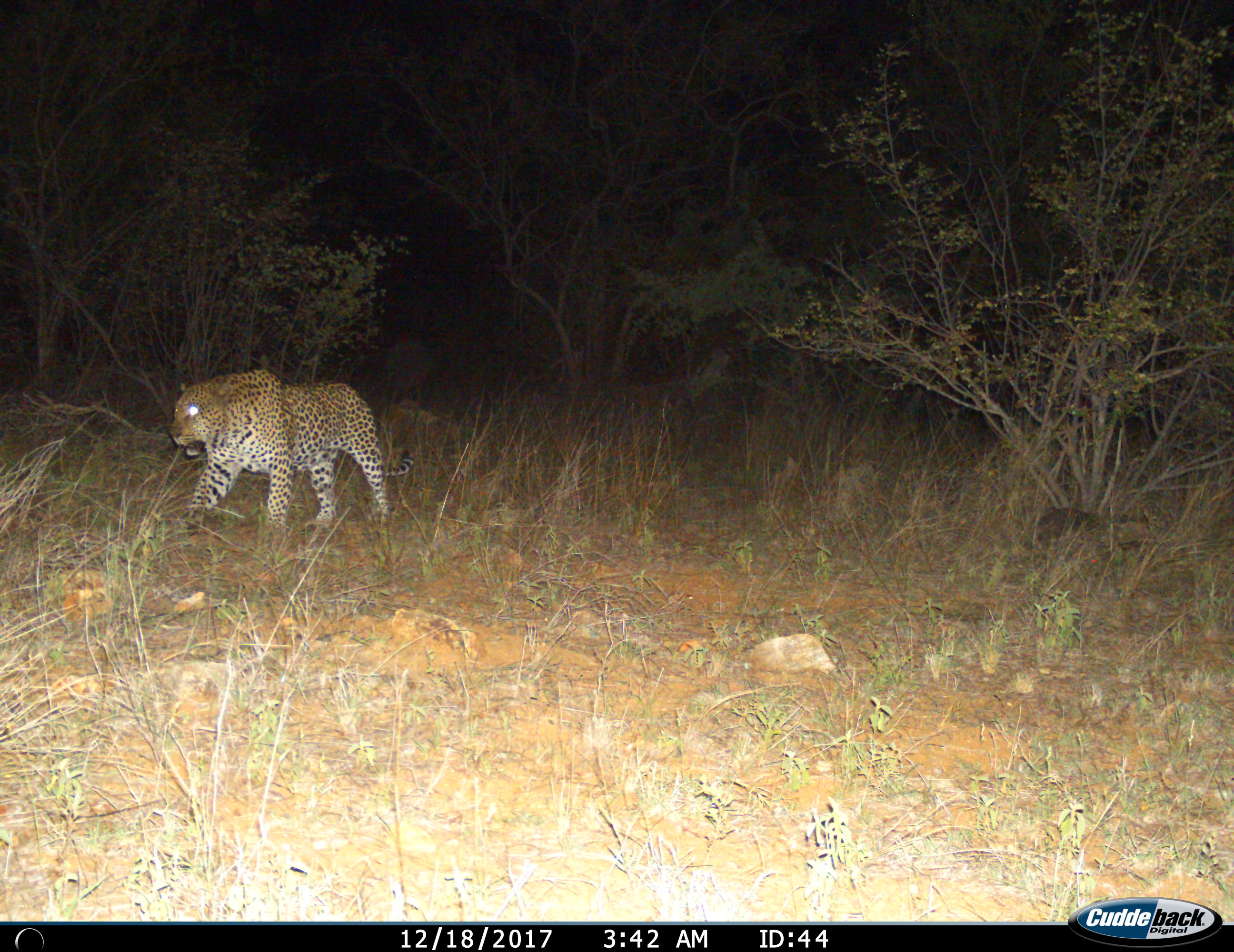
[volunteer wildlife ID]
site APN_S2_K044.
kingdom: Animalia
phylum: Chordata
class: Mammalia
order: Carnivora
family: Felidae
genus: Panthera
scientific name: Panthera pardus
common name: leopard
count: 1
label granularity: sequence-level